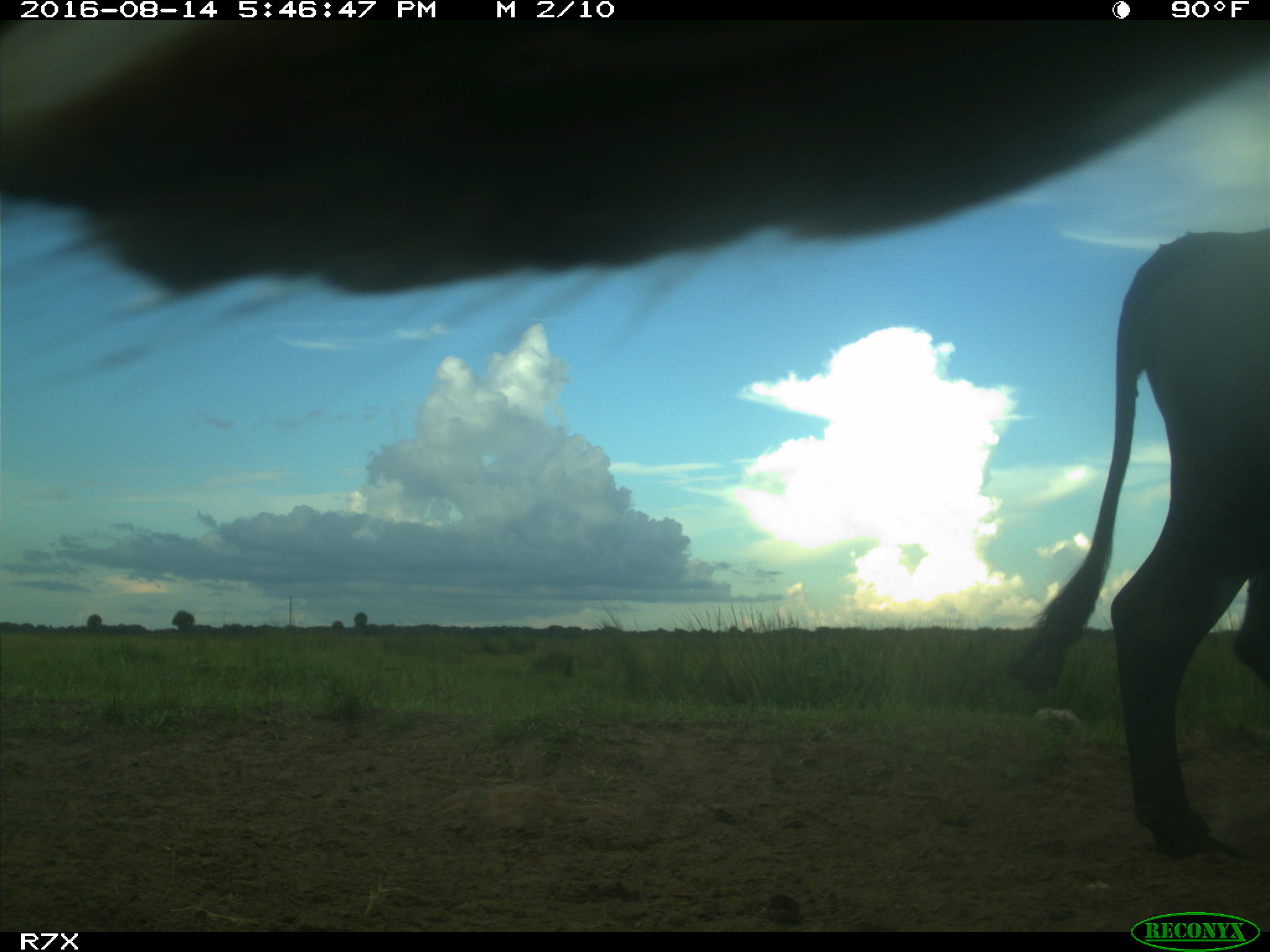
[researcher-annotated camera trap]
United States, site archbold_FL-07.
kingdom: Animalia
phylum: Chordata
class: Mammalia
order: Artiodactyla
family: Bovidae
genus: Bos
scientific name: Bos taurus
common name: domestic cow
Bos taurus (domestic cow).